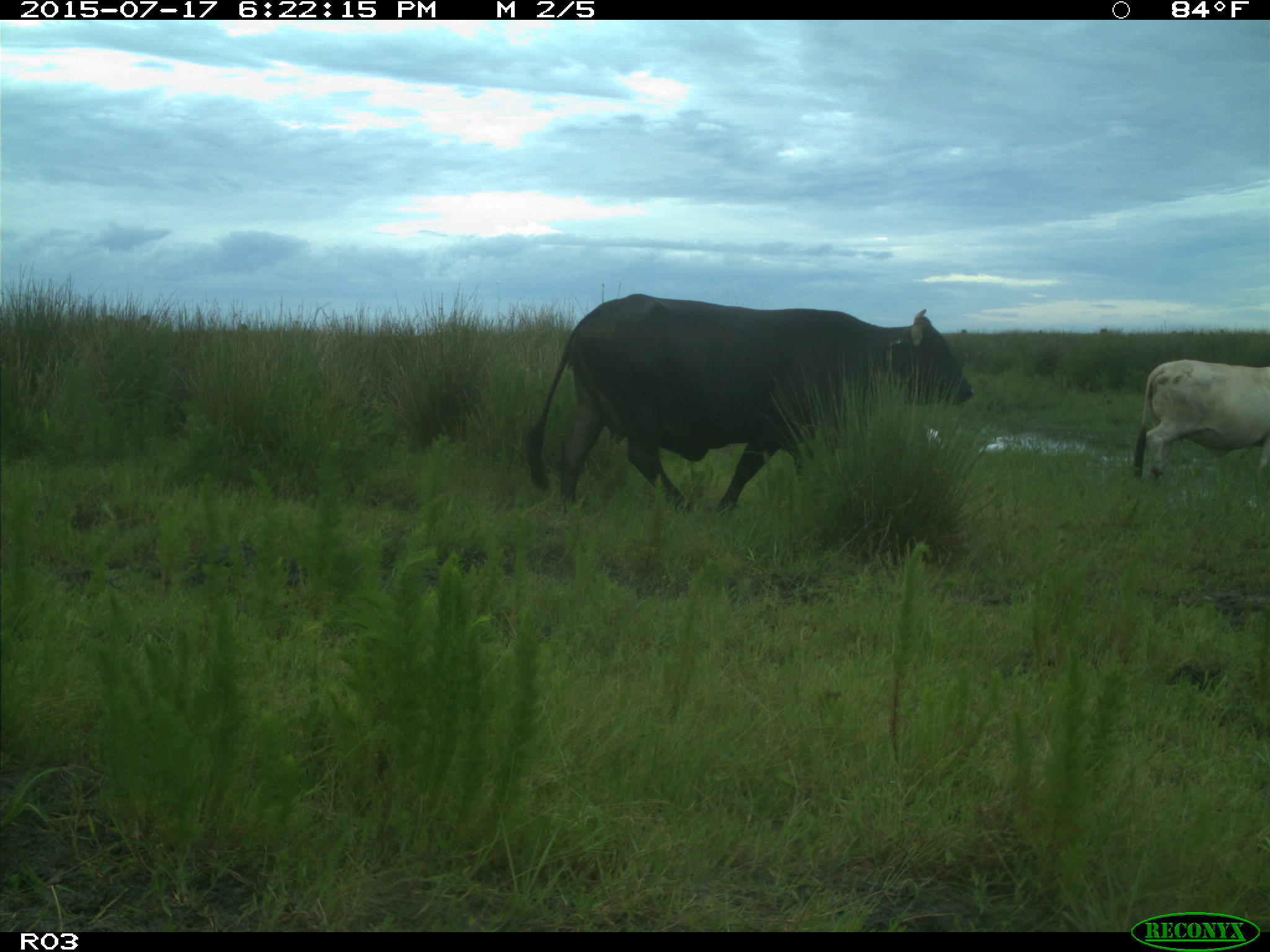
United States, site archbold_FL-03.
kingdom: Animalia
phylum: Chordata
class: Mammalia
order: Artiodactyla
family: Bovidae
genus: Bos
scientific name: Bos taurus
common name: domestic cow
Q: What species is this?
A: Bos taurus (domestic cow).